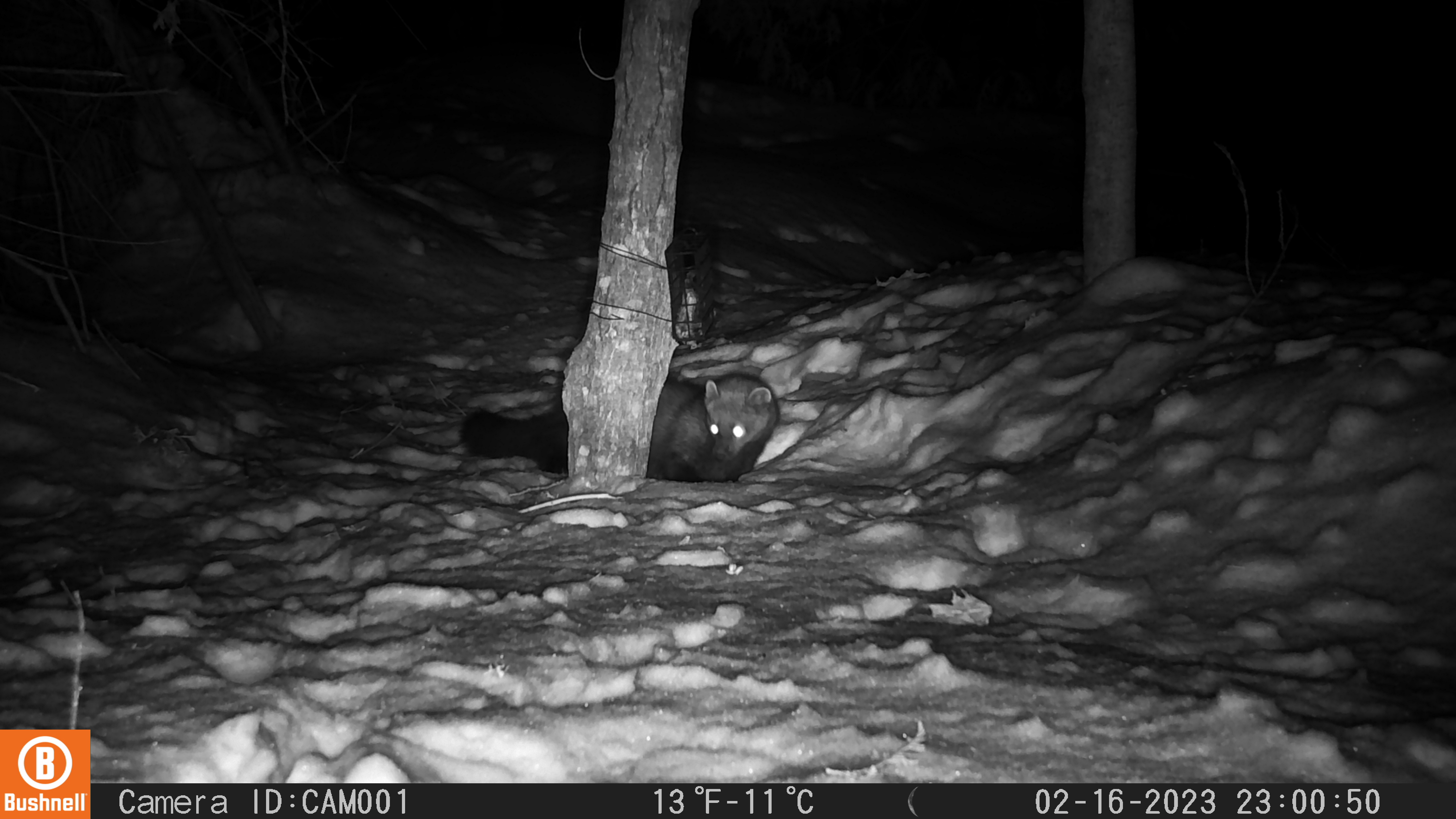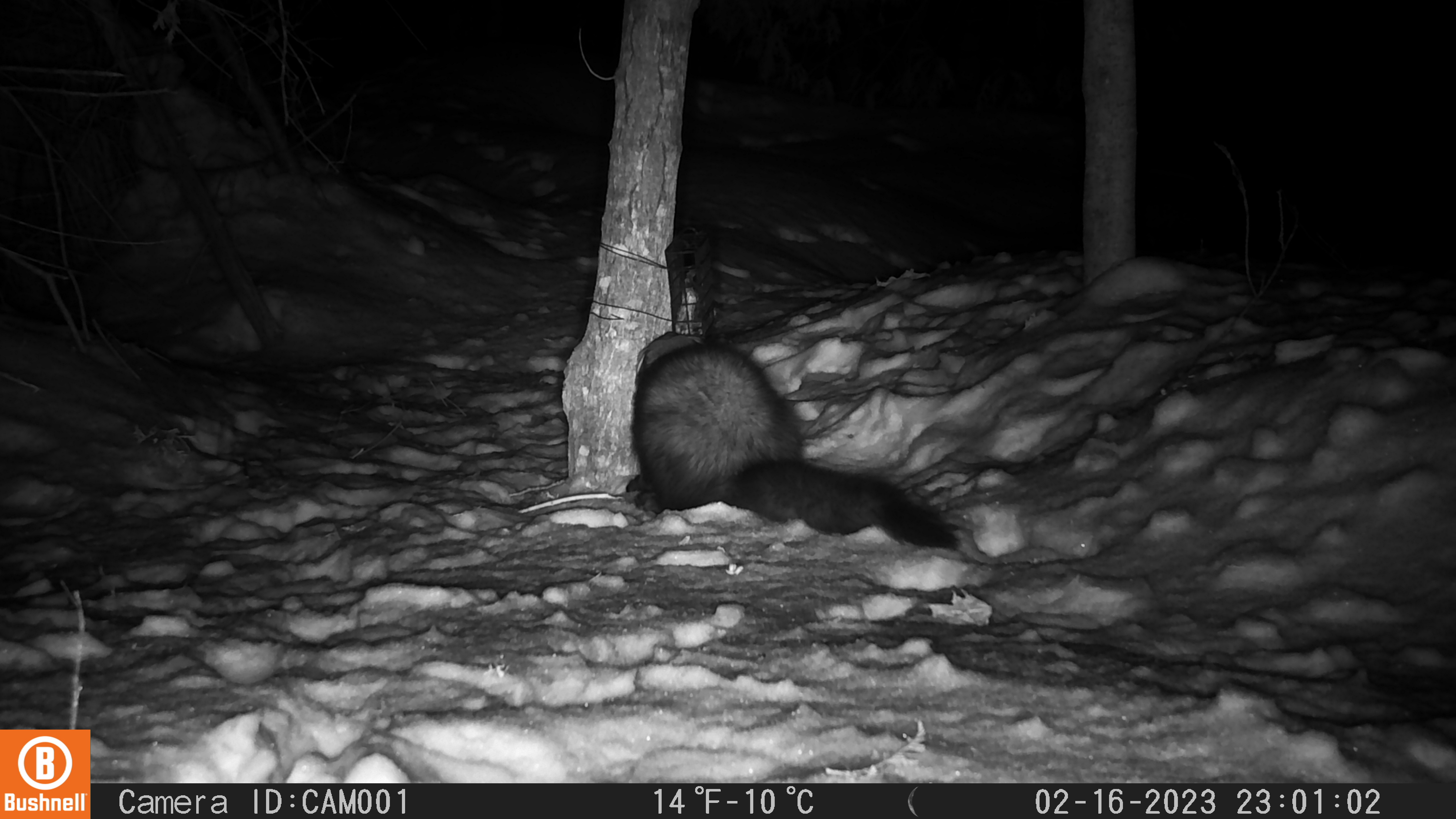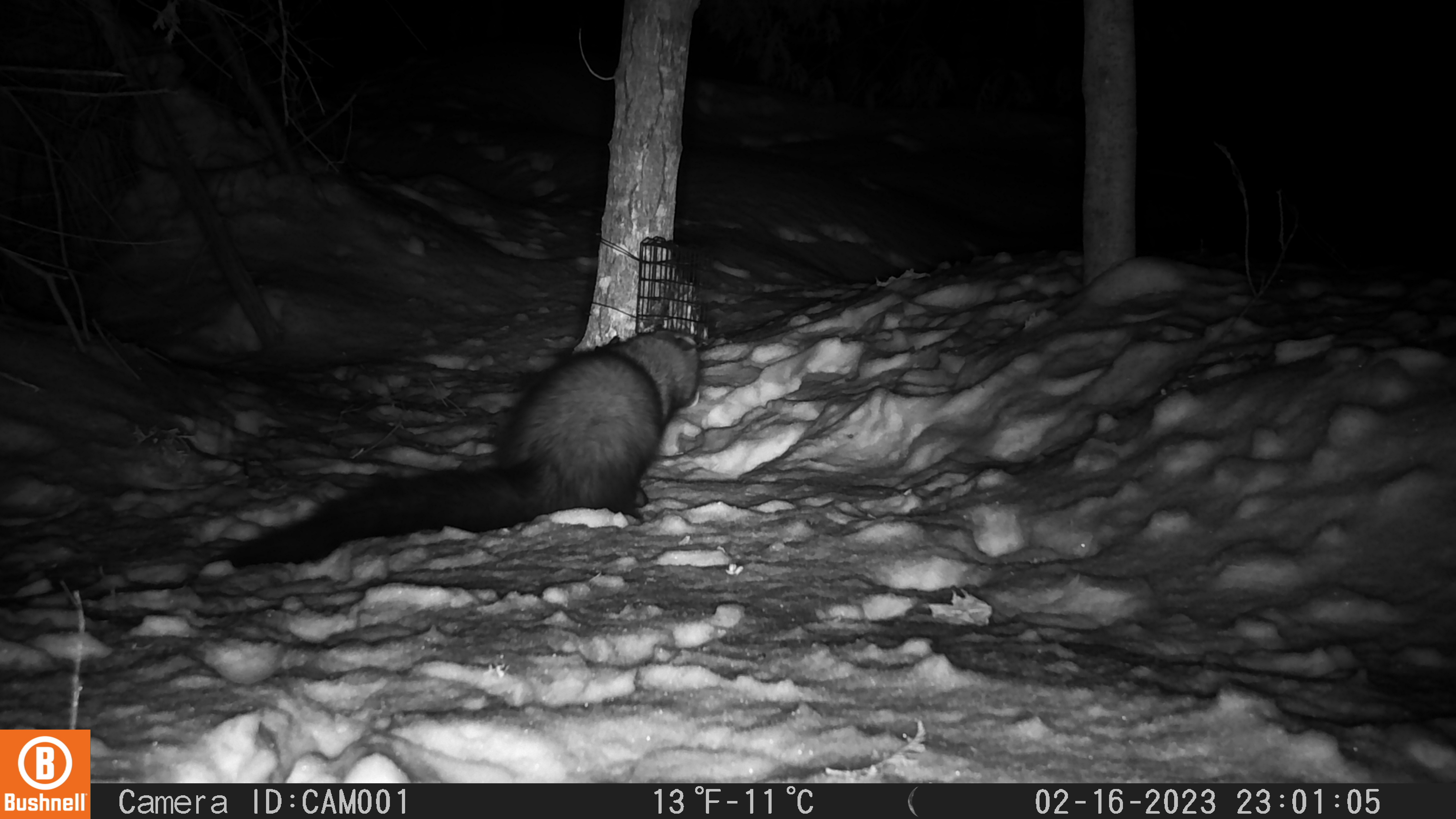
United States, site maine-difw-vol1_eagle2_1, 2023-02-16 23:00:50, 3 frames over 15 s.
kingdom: Animalia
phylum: Chordata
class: Mammalia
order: Carnivora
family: Mustelidae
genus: Pekania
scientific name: Pekania pennanti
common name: fisher